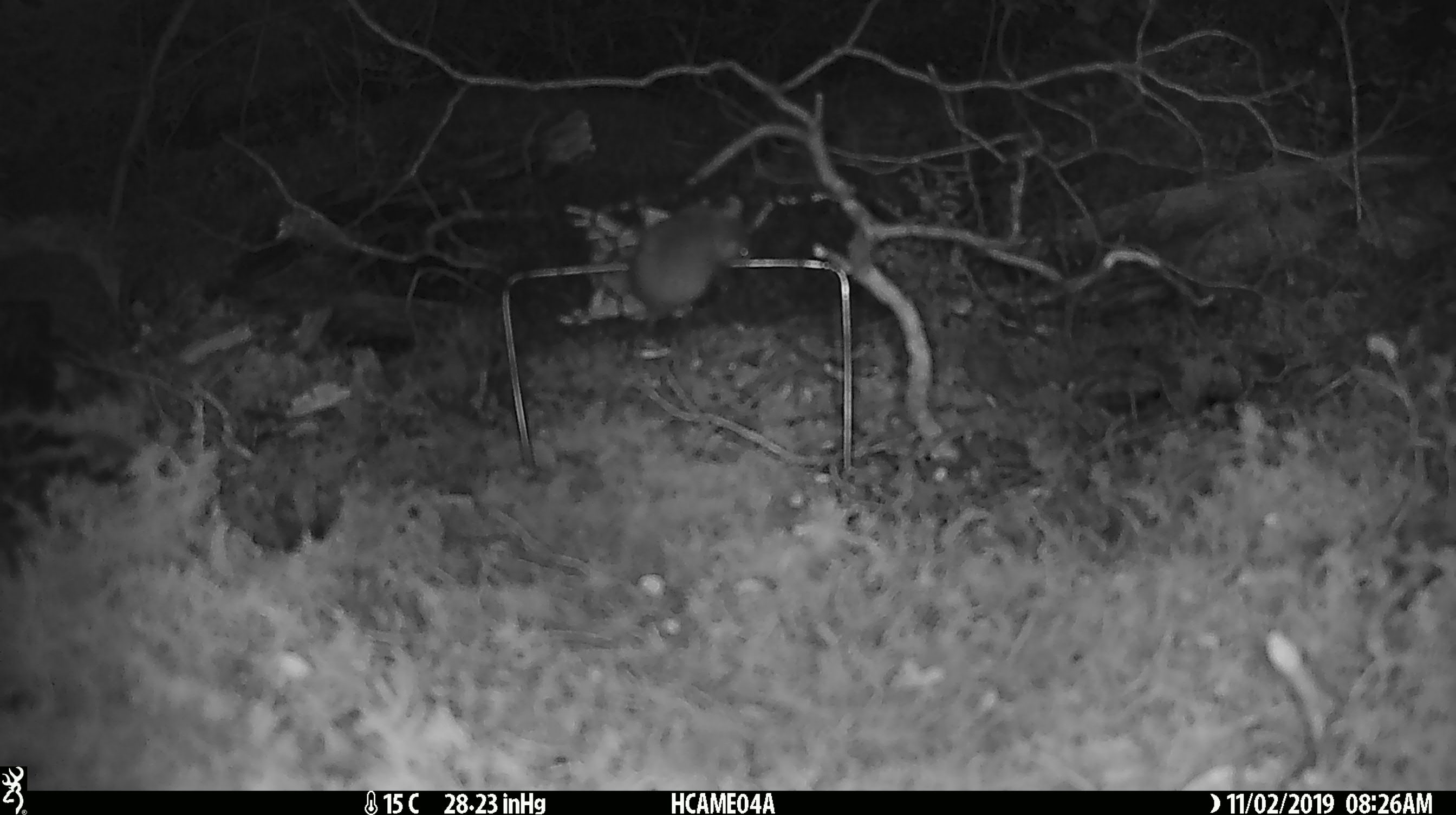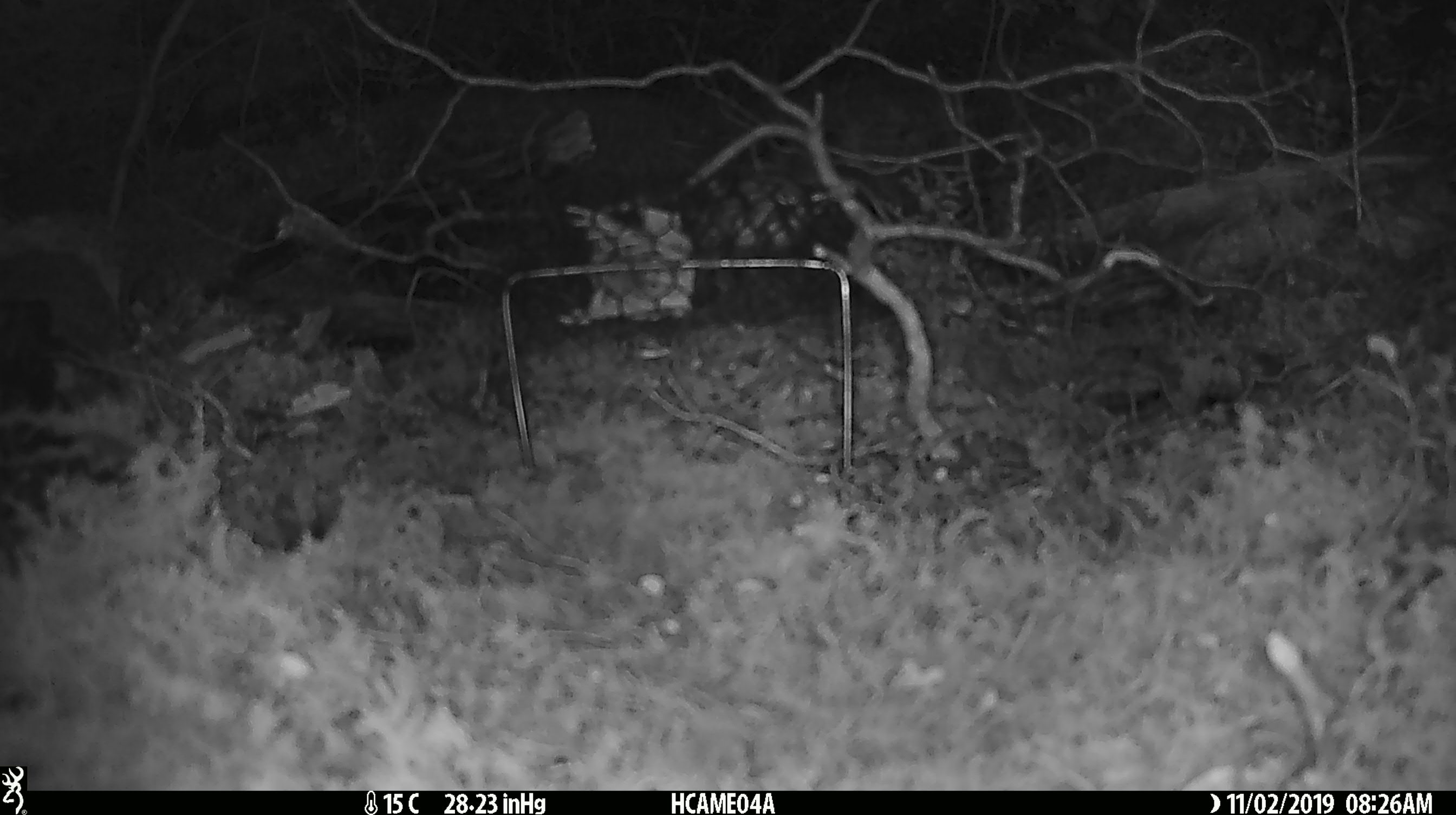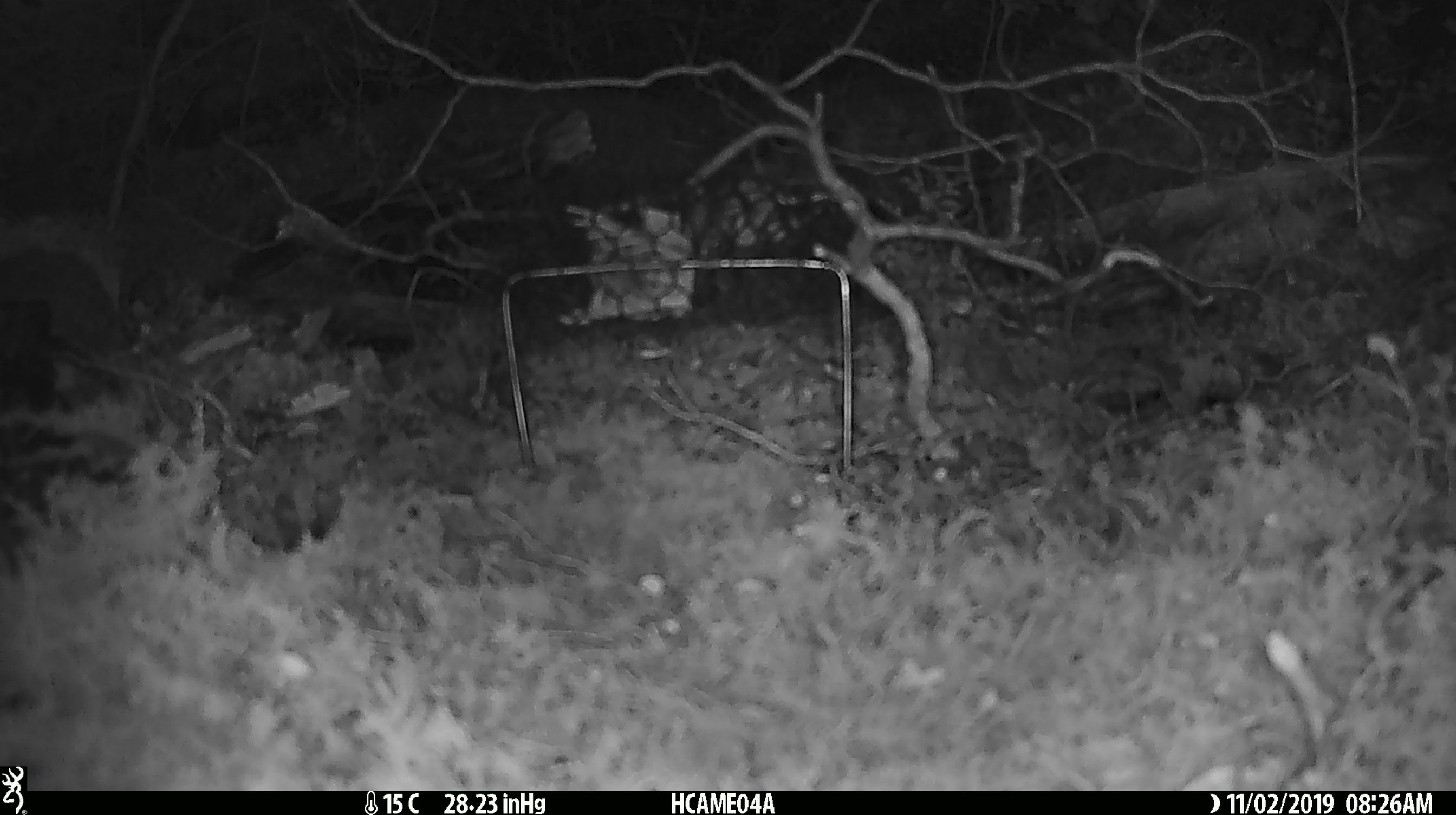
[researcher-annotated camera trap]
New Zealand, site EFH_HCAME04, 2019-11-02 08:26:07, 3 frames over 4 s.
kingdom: Animalia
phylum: Chordata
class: Mammalia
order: Rodentia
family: Muridae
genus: Mus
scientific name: Mus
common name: mouse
Mouse (Mus).